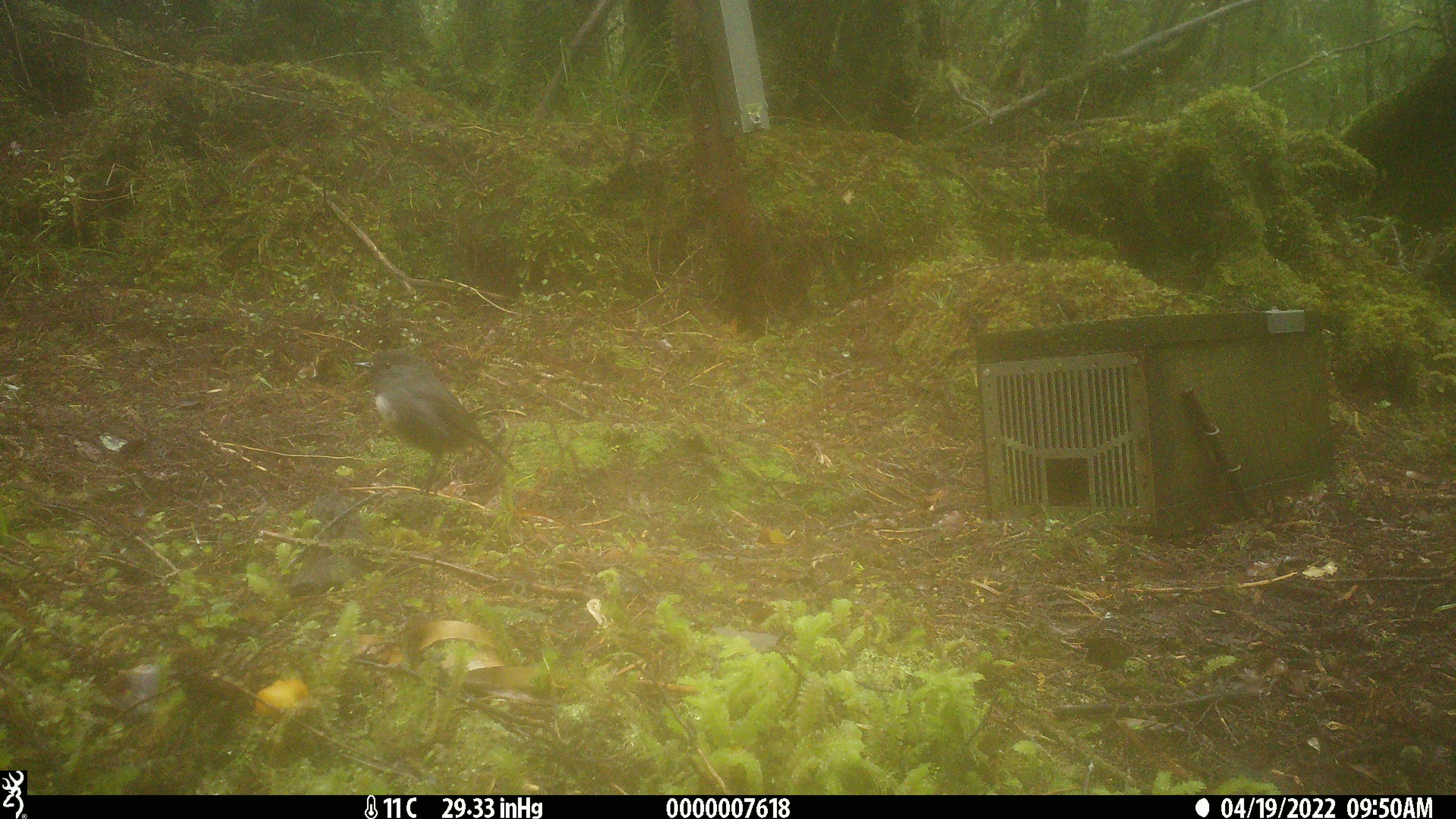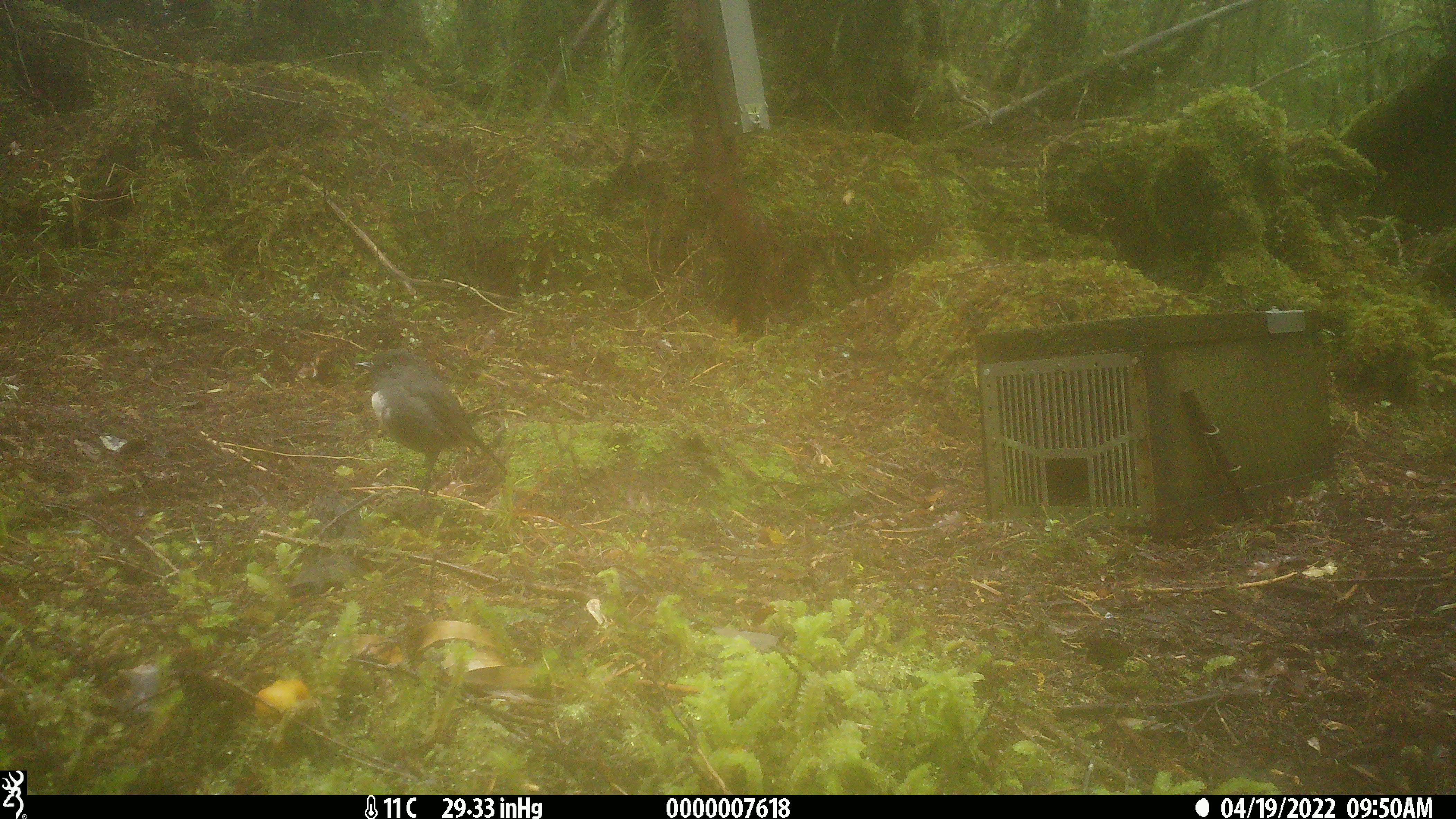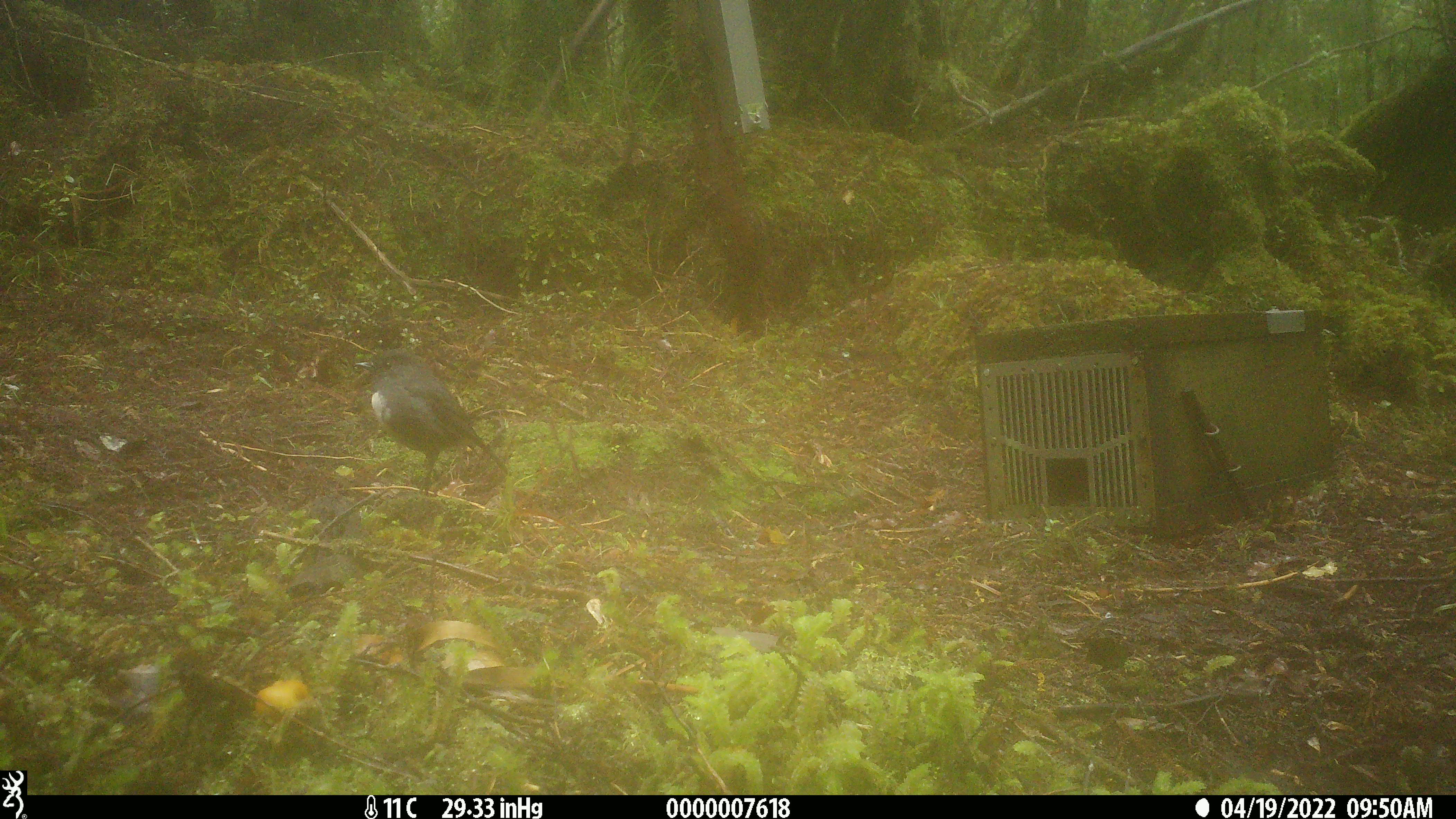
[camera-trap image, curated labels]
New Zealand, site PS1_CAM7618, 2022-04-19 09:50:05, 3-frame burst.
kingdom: Animalia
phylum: Chordata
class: Aves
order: Passeriformes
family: Petroicidae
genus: Petroica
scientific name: Petroica australis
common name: new zealand robin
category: robin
Robin (new zealand robin) (Petroica australis).